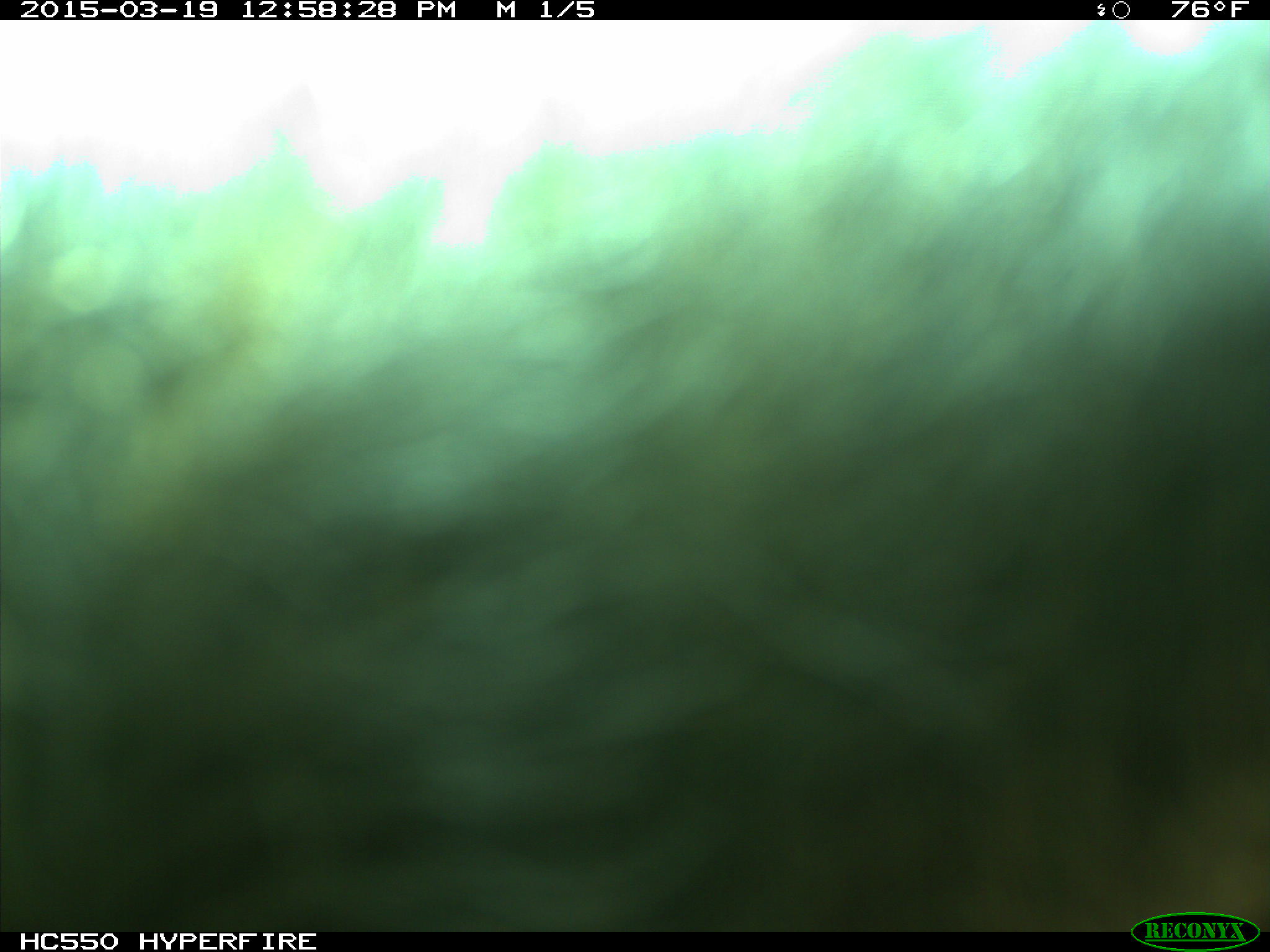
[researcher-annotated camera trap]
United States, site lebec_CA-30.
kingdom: Animalia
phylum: Chordata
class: Mammalia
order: Artiodactyla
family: Bovidae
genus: Bos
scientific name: Bos taurus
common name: domestic cow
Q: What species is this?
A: Bos taurus (domestic cow).